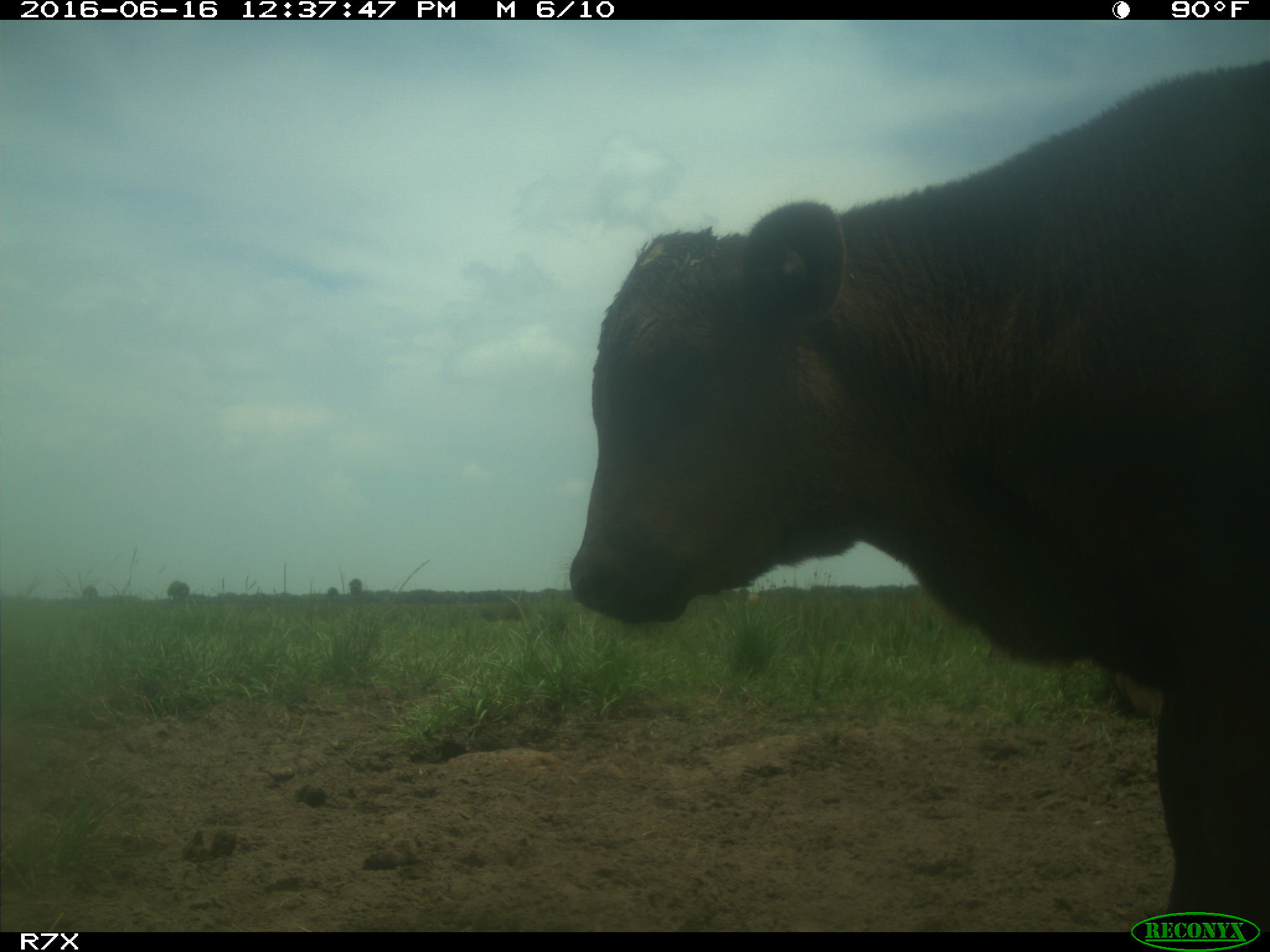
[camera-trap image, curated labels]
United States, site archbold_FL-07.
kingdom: Animalia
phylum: Chordata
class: Mammalia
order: Artiodactyla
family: Bovidae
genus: Bos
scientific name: Bos taurus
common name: domestic cow